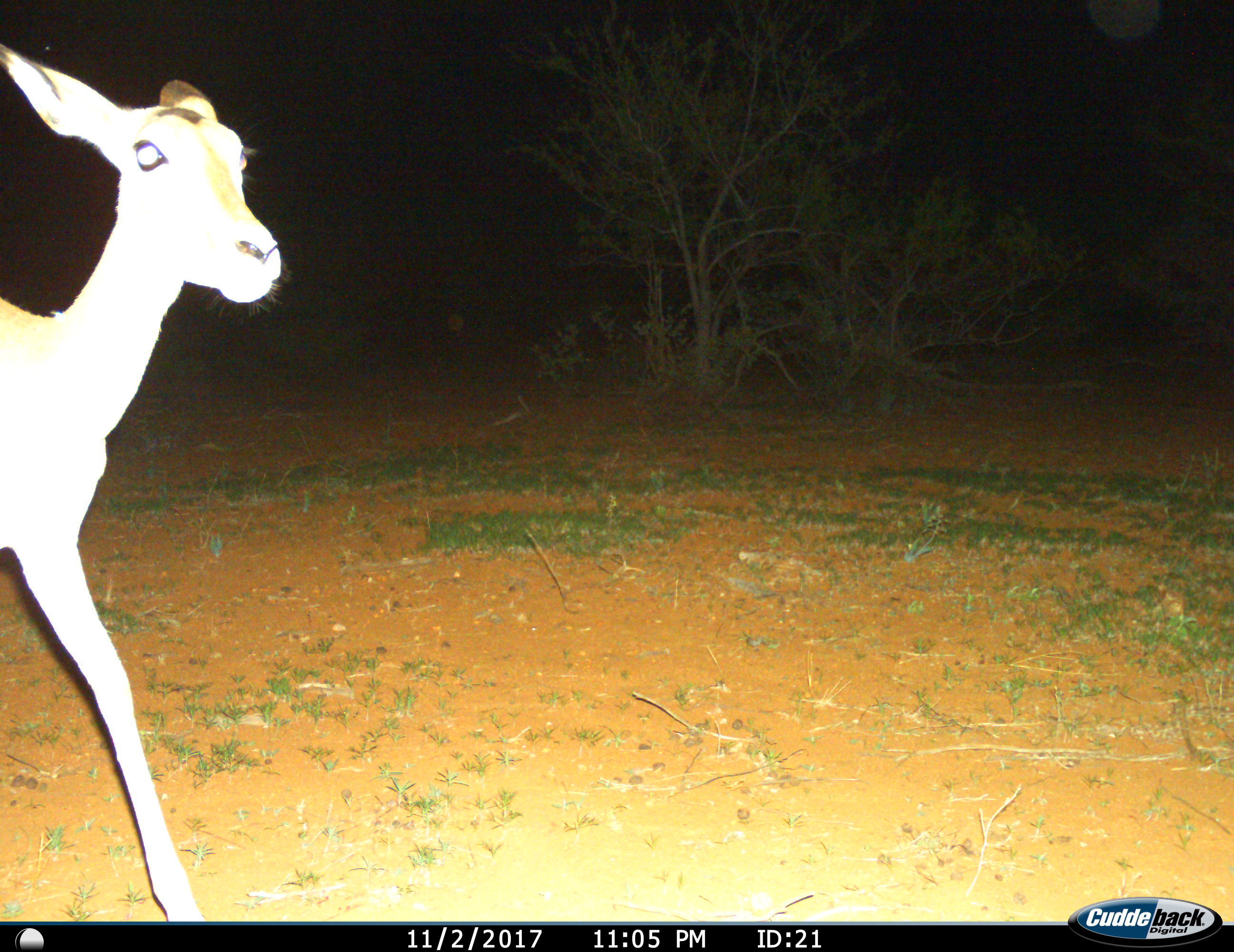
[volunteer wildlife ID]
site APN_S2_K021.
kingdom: Animalia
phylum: Chordata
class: Mammalia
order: Artiodactyla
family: Bovidae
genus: Aepyceros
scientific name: Aepyceros melampus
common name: impala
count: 1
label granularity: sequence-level